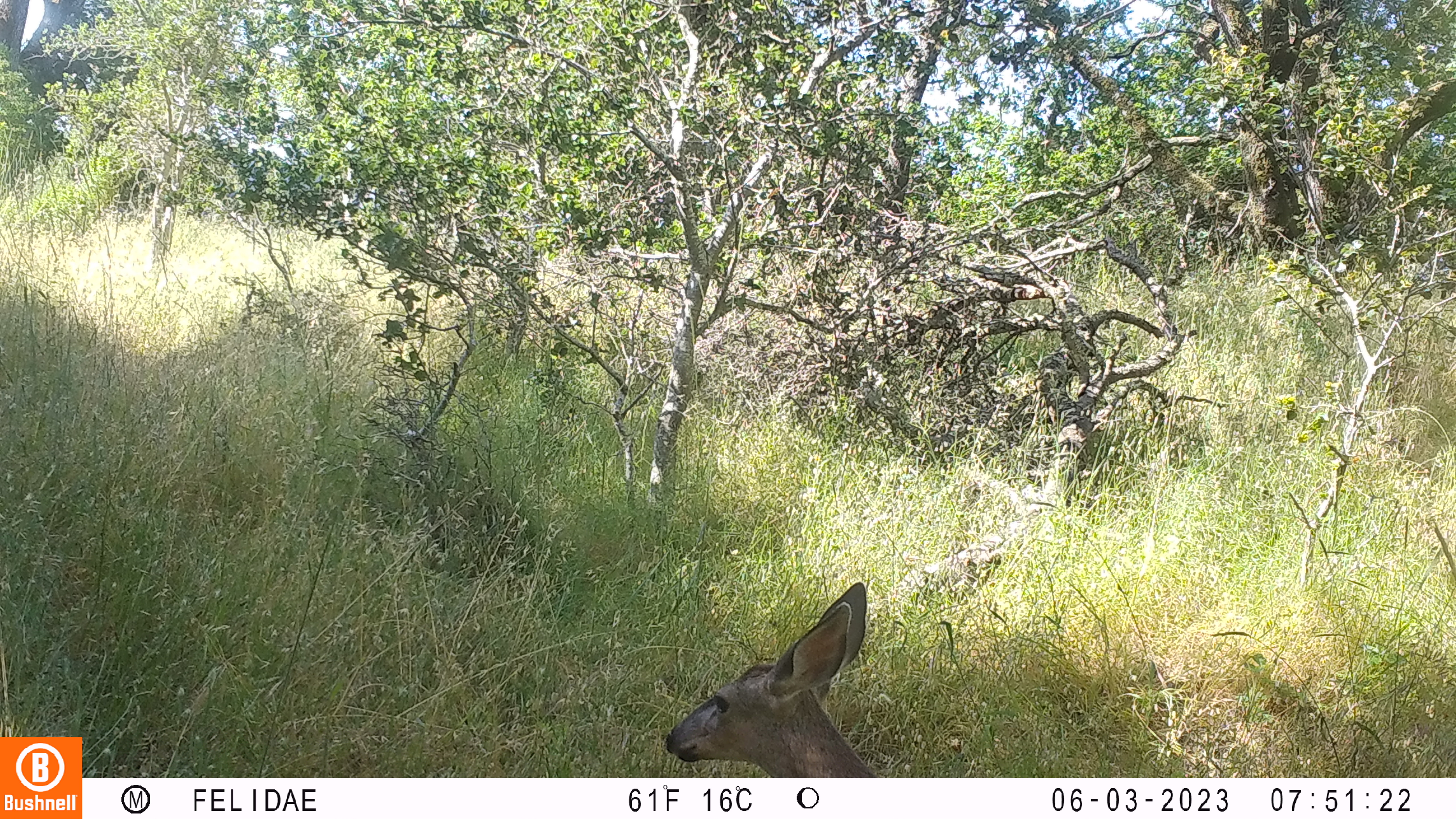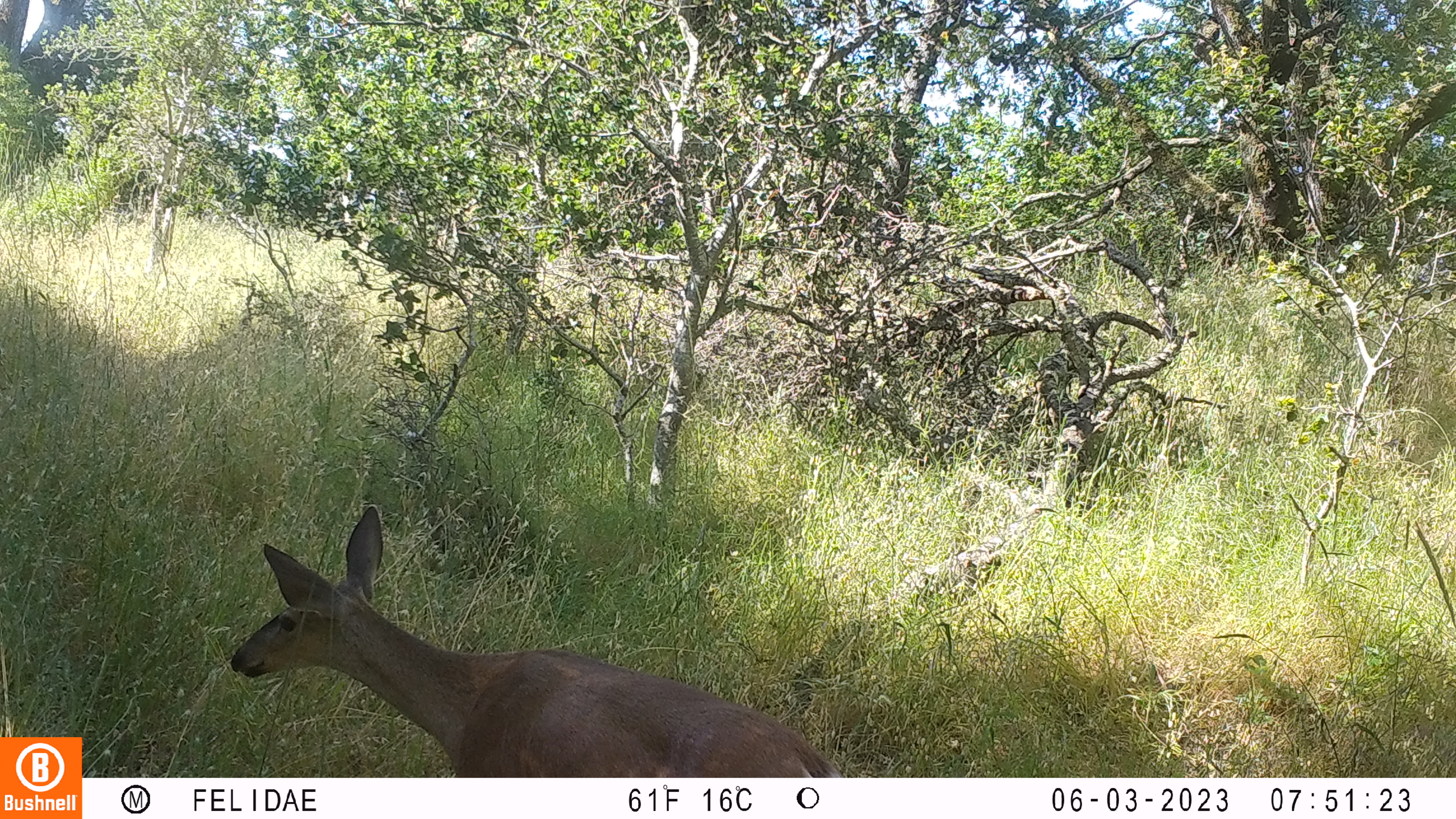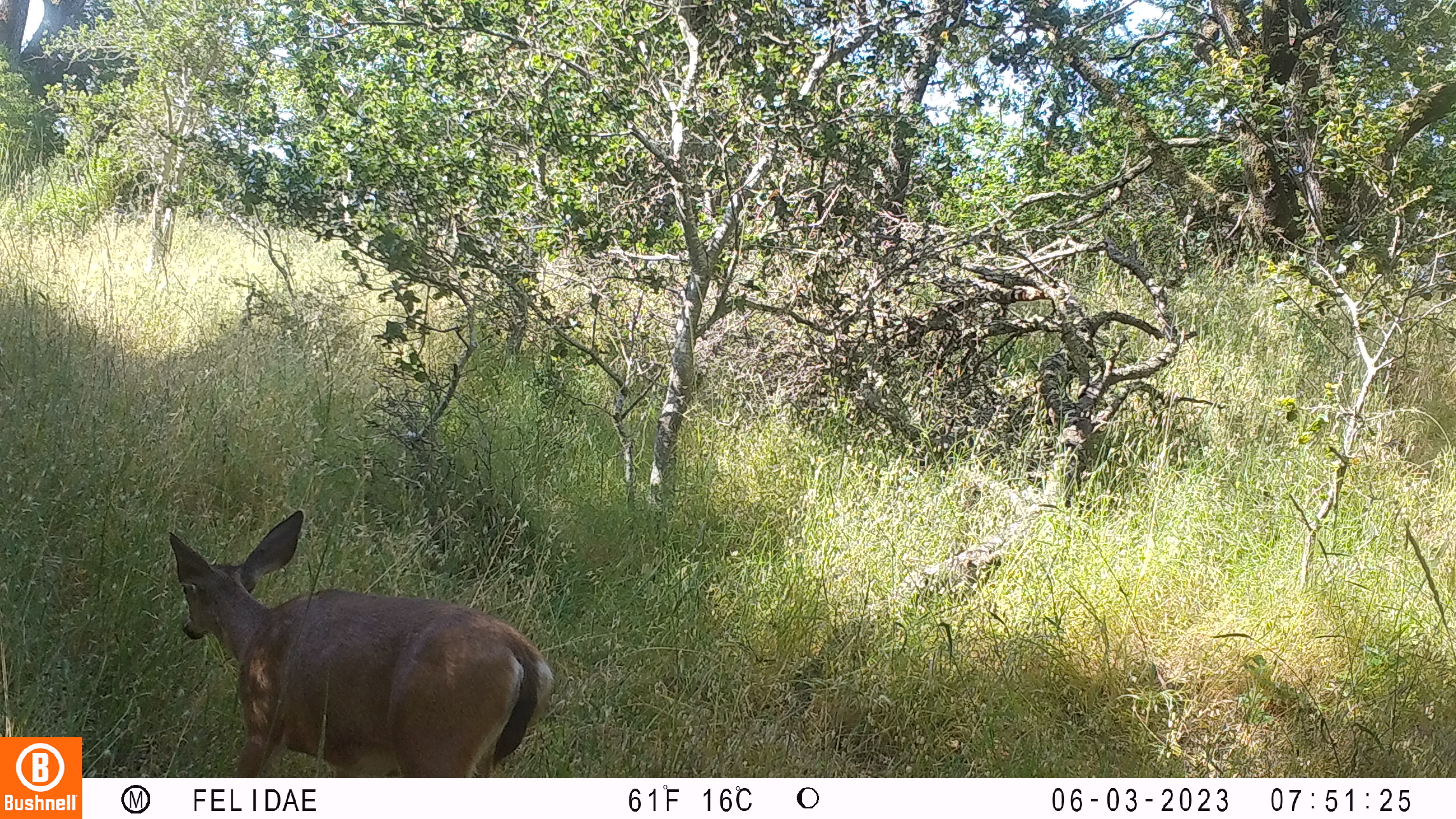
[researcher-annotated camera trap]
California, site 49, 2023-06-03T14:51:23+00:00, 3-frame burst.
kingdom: Animalia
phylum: Chordata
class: Mammalia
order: Artiodactyla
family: Cervidae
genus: Odocoileus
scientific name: Odocoileus hemionus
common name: mule deer